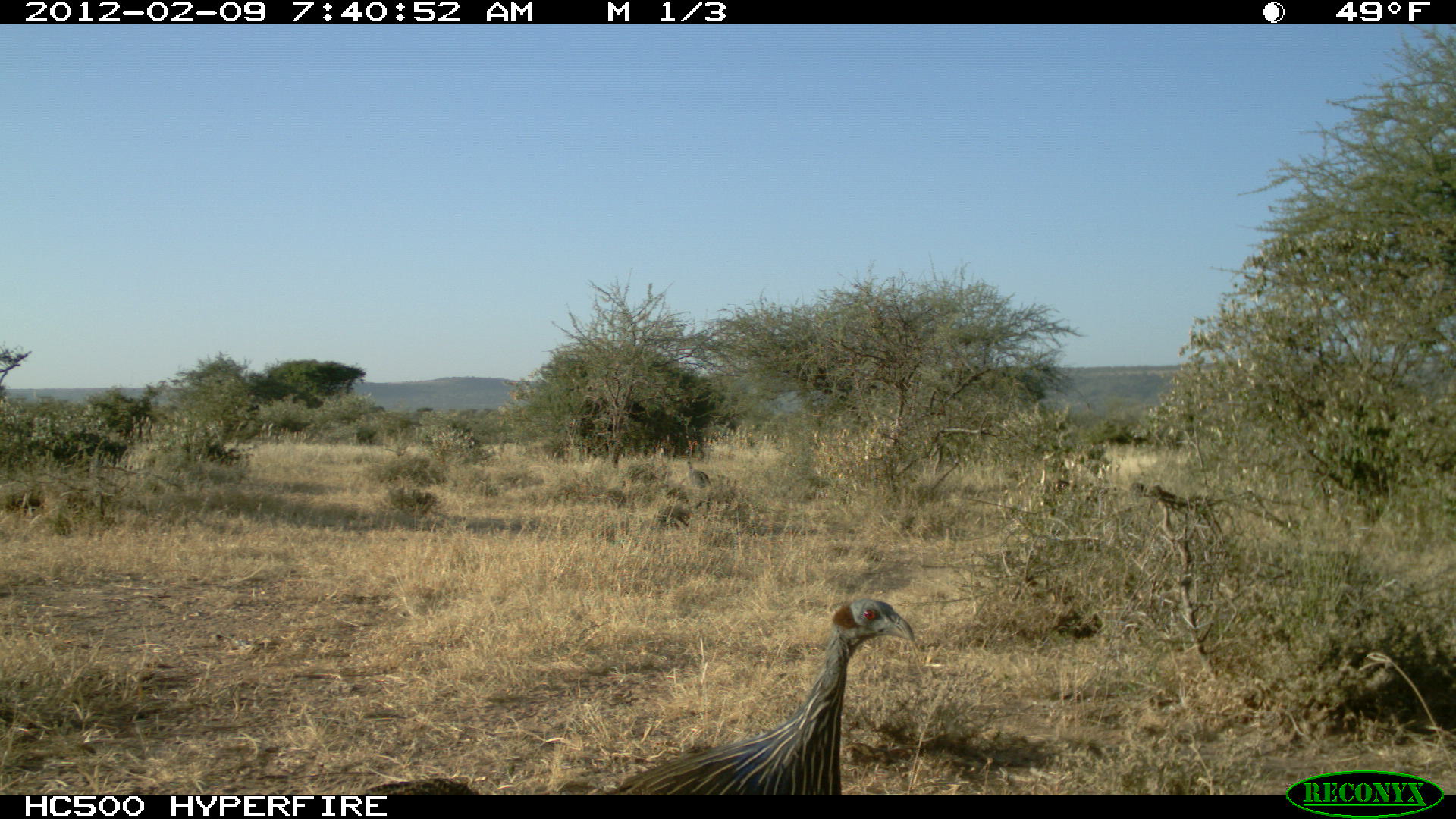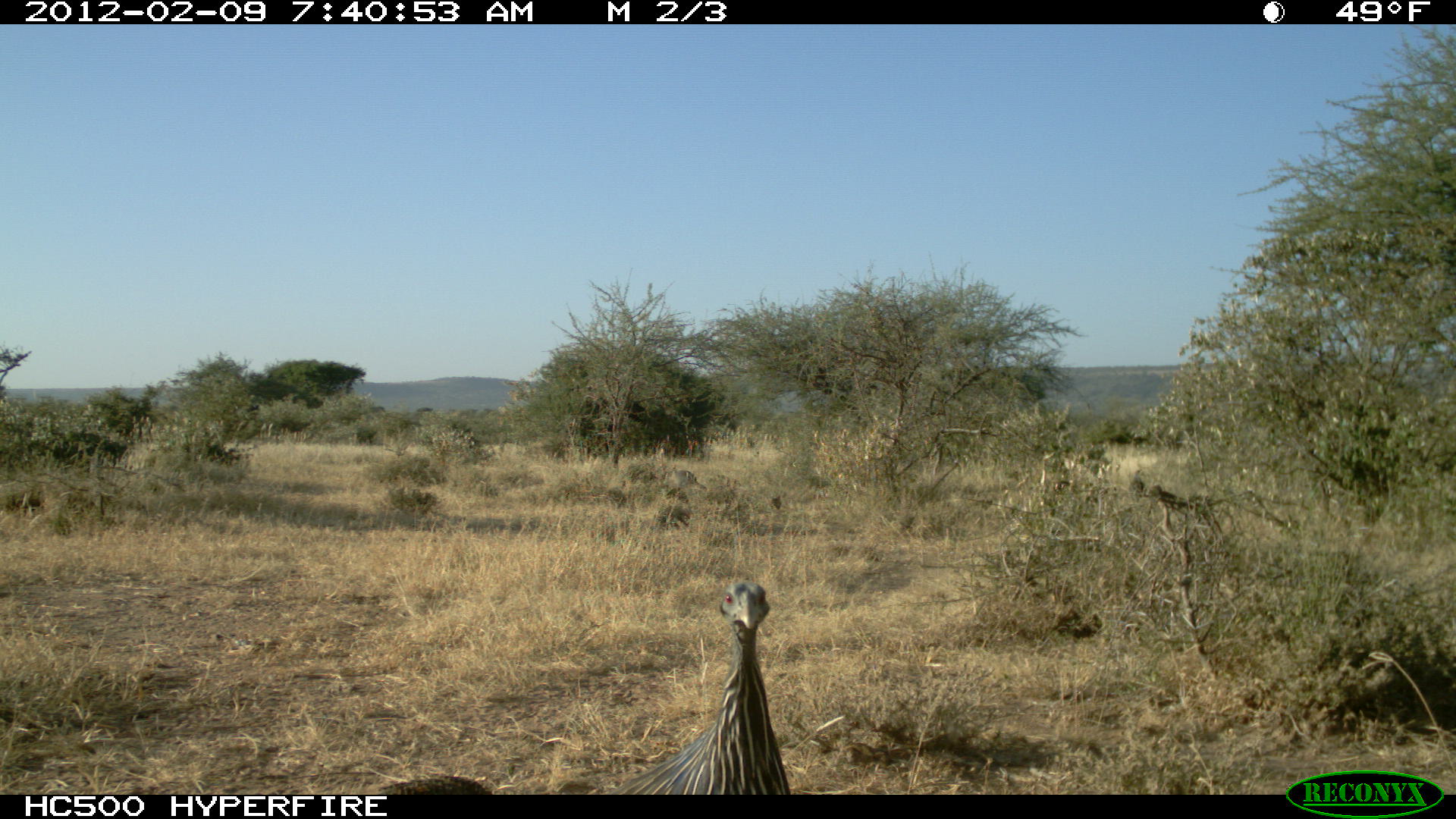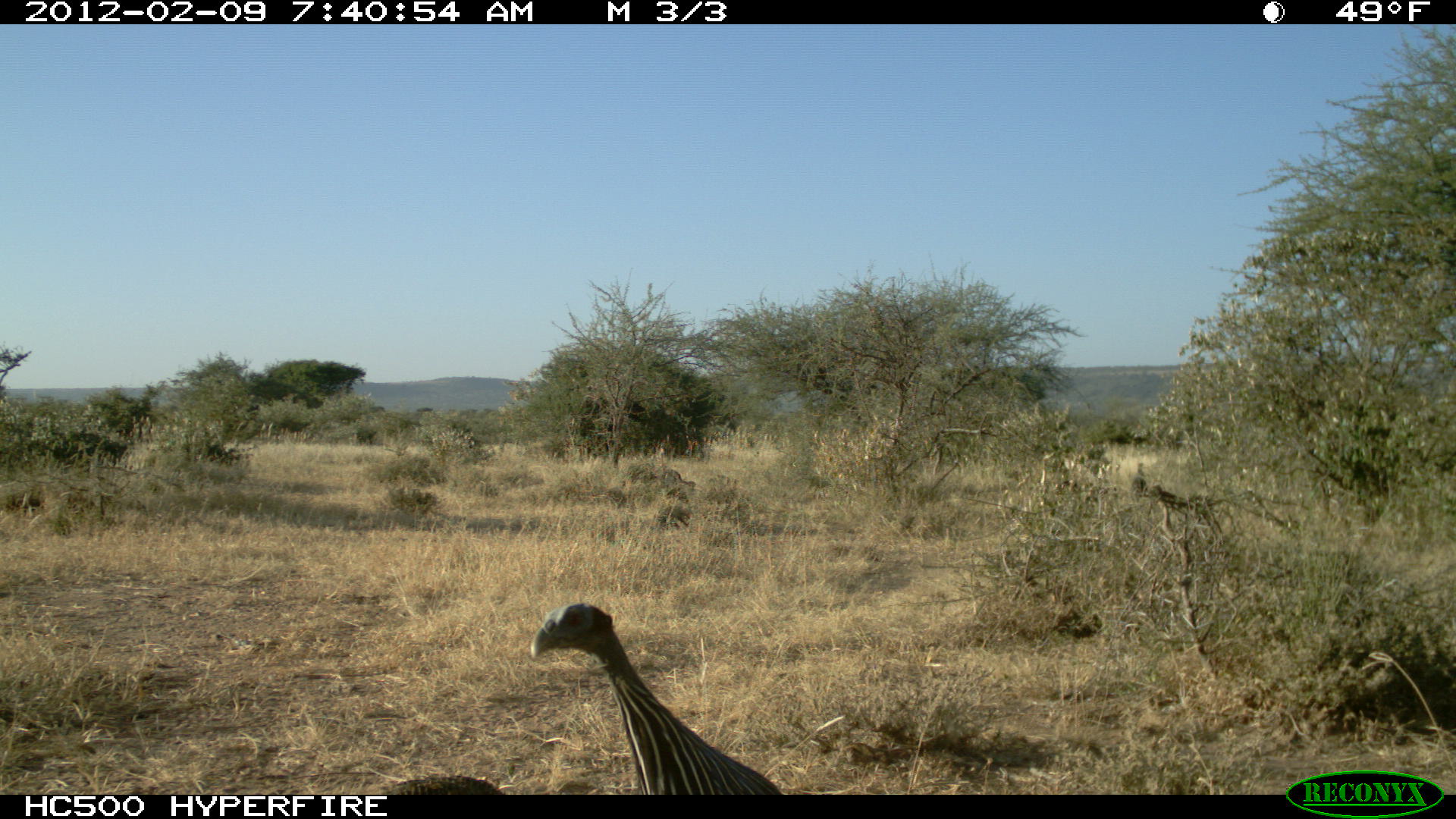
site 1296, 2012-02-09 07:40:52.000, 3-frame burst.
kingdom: Animalia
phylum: Chordata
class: Aves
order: Galliformes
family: Numididae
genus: Acryllium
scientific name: Acryllium vulturinum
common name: vulturine guineafowl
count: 2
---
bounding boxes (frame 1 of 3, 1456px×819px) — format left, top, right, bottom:
acryllium vulturinum: 601, 598, 914, 794; 362, 777, 478, 794; 686, 460, 710, 491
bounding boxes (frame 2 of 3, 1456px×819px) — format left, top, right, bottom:
acryllium vulturinum: 606, 582, 790, 794; 377, 775, 491, 794; 670, 468, 707, 490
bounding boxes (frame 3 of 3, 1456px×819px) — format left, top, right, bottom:
acryllium vulturinum: 530, 602, 779, 792; 381, 775, 503, 794; 1132, 462, 1147, 502